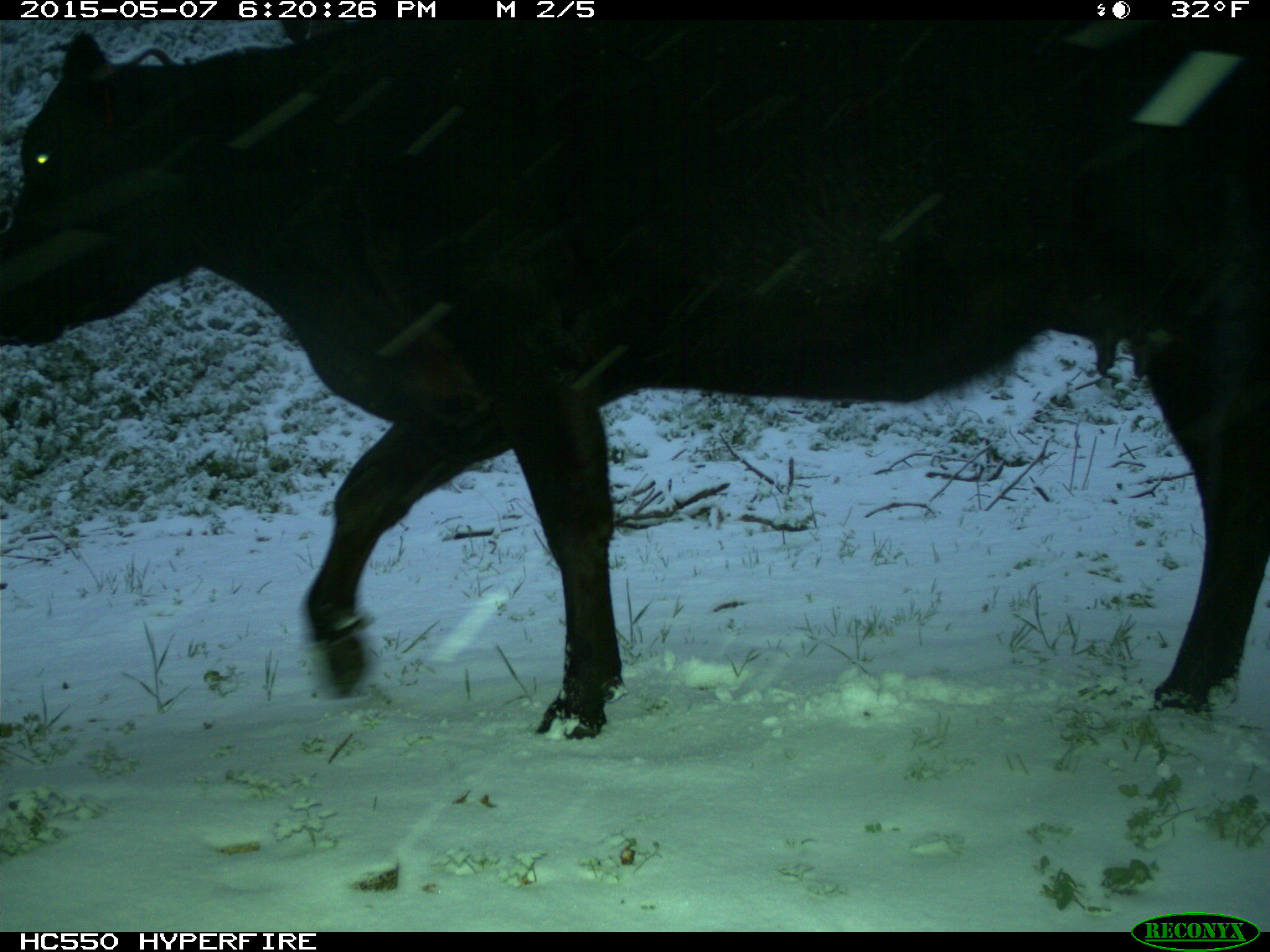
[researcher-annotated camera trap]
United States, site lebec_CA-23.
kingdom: Animalia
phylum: Chordata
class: Mammalia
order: Artiodactyla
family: Bovidae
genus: Bos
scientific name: Bos taurus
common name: domestic cow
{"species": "Bos taurus (domestic cow)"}